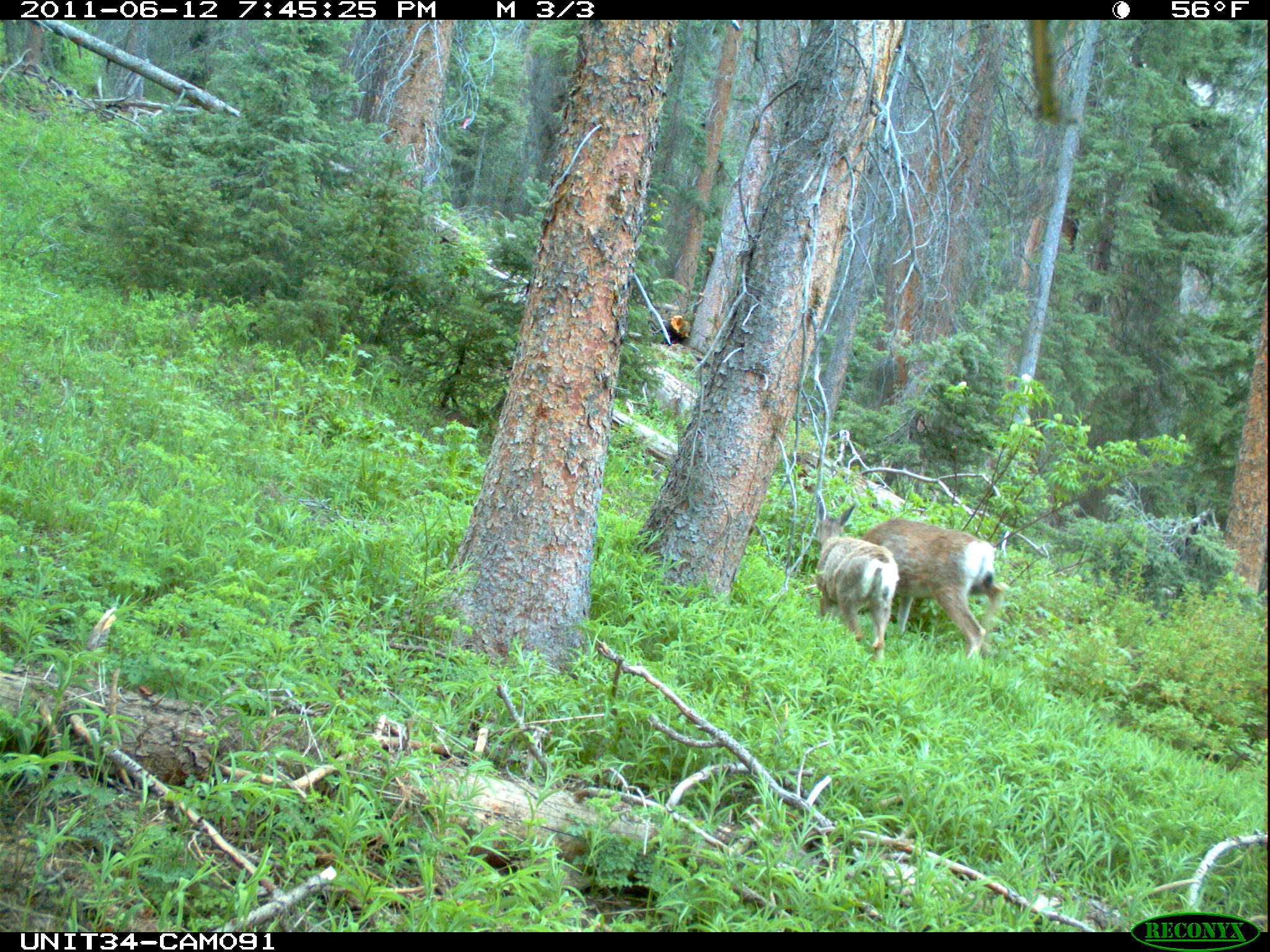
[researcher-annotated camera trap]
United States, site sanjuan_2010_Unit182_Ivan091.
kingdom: Animalia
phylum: Chordata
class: Mammalia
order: Artiodactyla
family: Cervidae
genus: Odocoileus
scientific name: Odocoileus hemionus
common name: mule deer